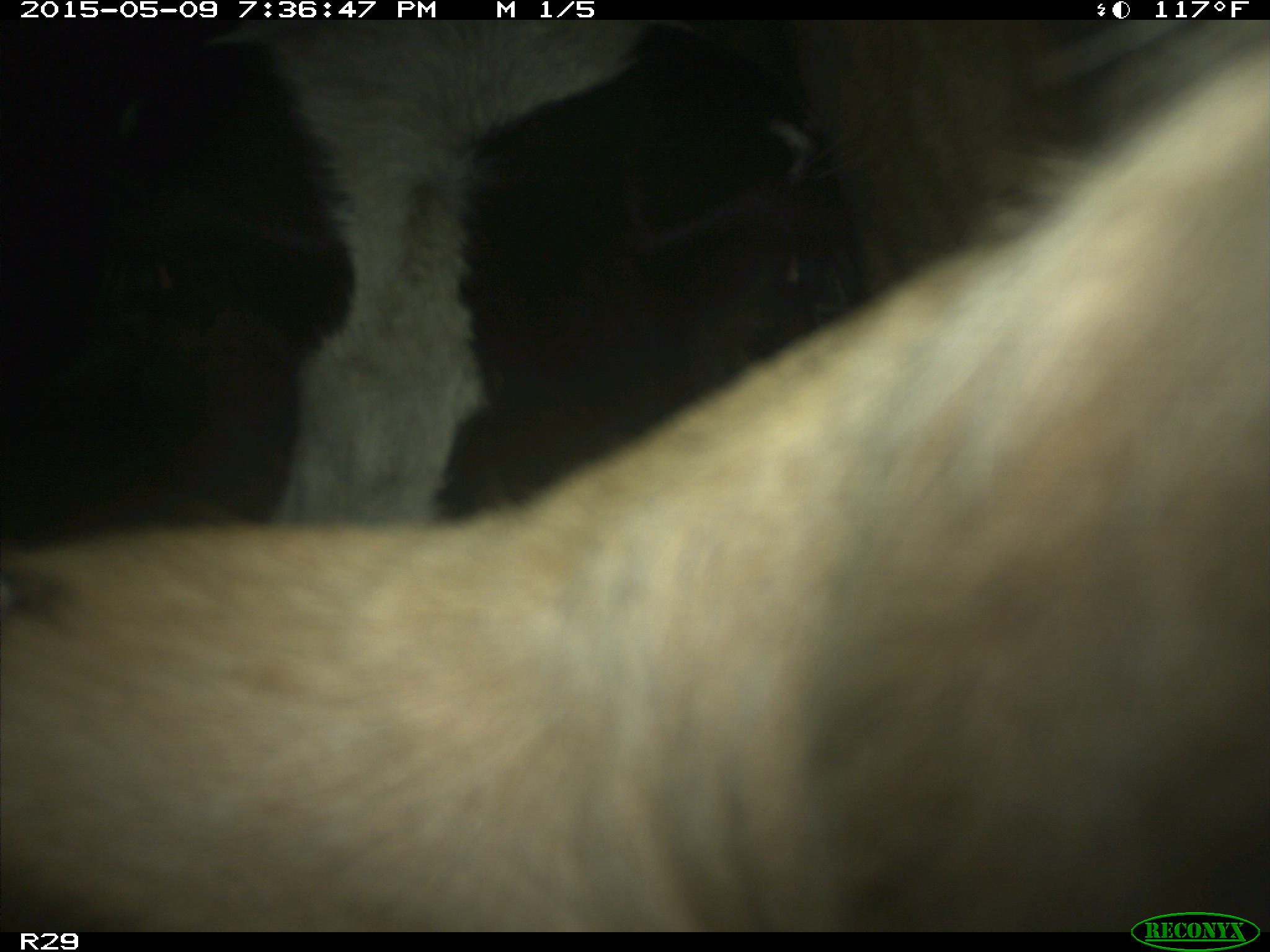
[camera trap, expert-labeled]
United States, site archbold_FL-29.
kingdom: Animalia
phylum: Chordata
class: Mammalia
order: Artiodactyla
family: Bovidae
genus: Bos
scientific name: Bos taurus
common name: domestic cow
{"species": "Bos taurus (domestic cow)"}